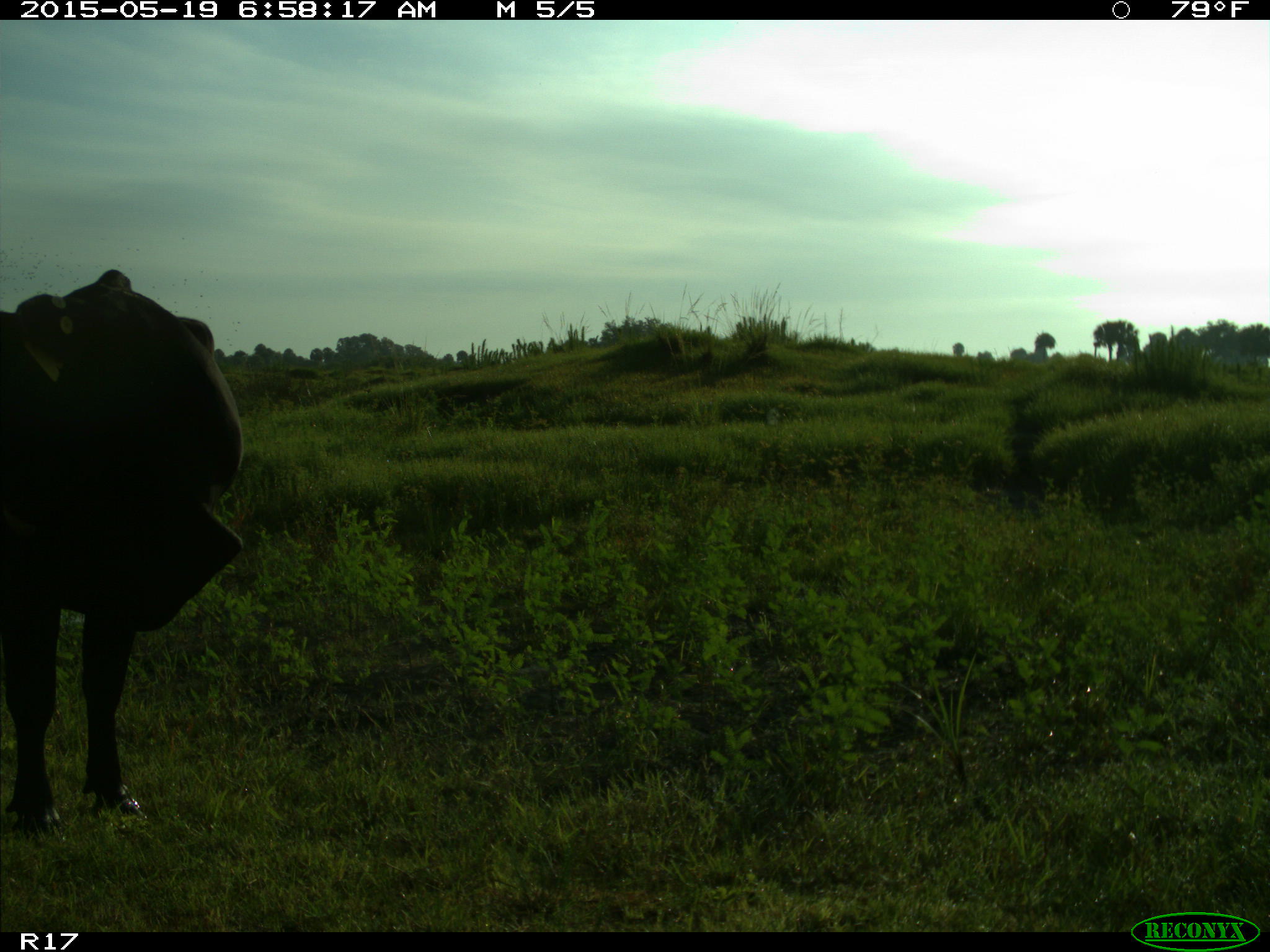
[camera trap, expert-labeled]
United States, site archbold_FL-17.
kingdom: Animalia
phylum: Chordata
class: Mammalia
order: Artiodactyla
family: Bovidae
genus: Bos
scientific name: Bos taurus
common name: domestic cow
Bos taurus (domestic cow).